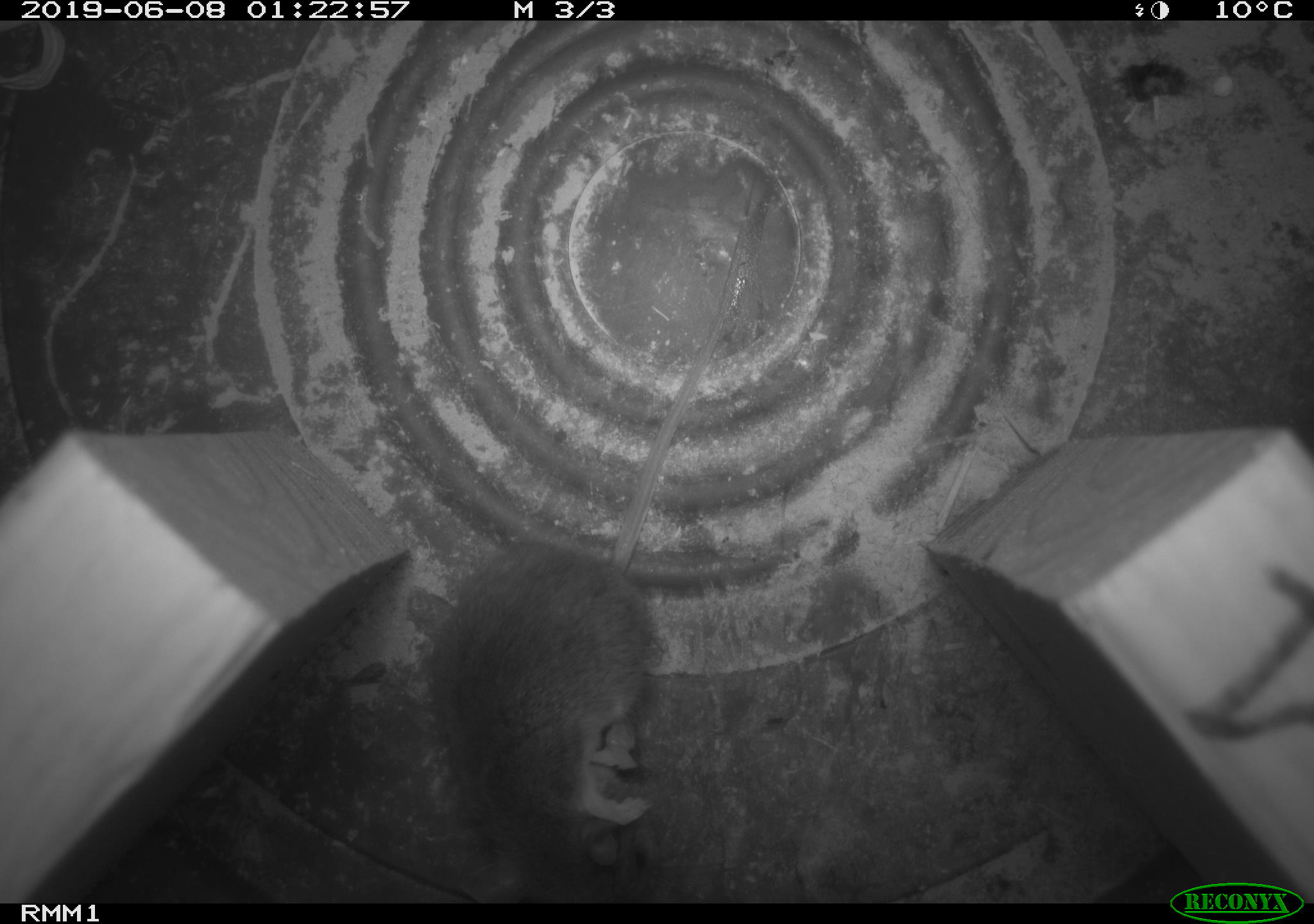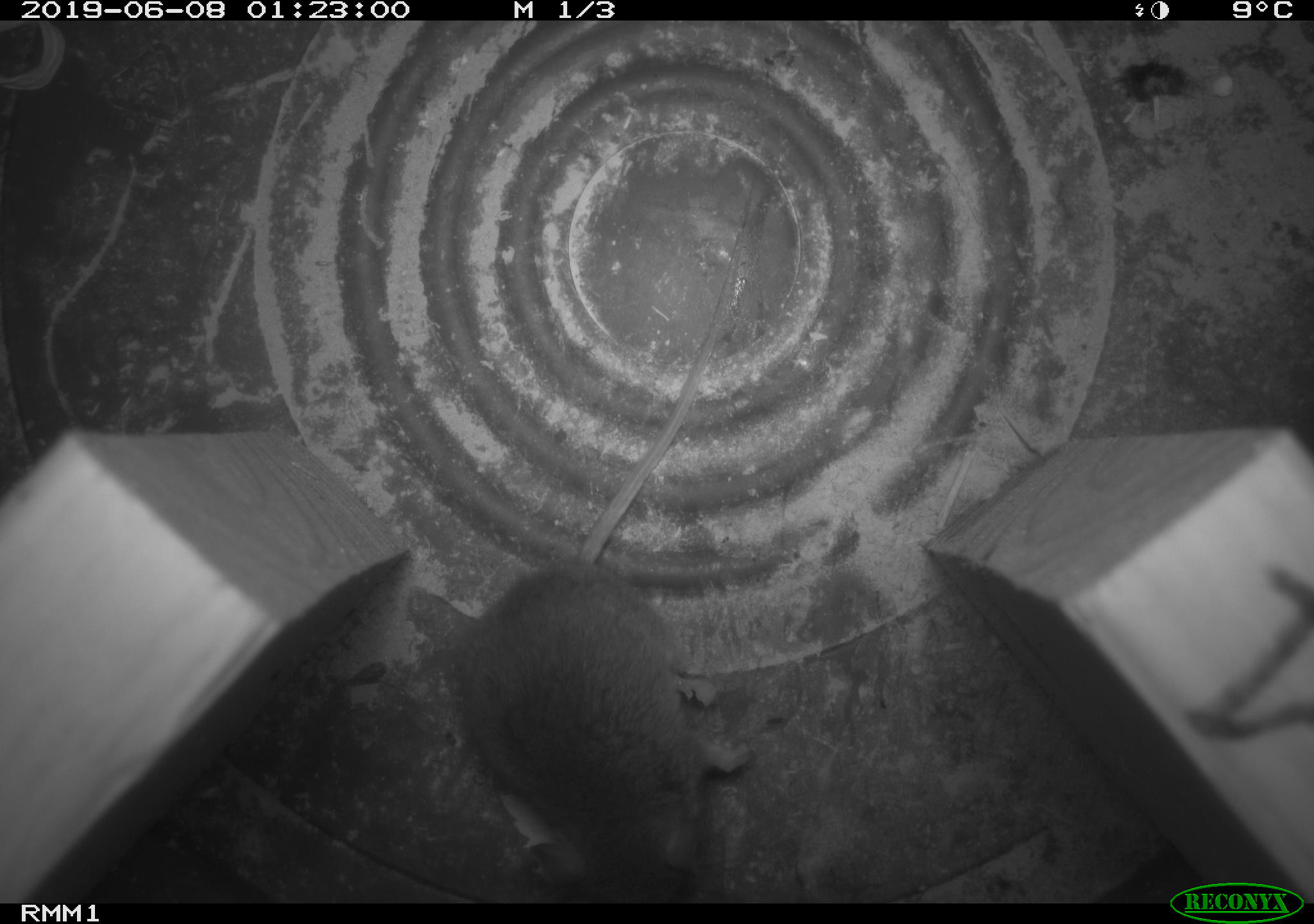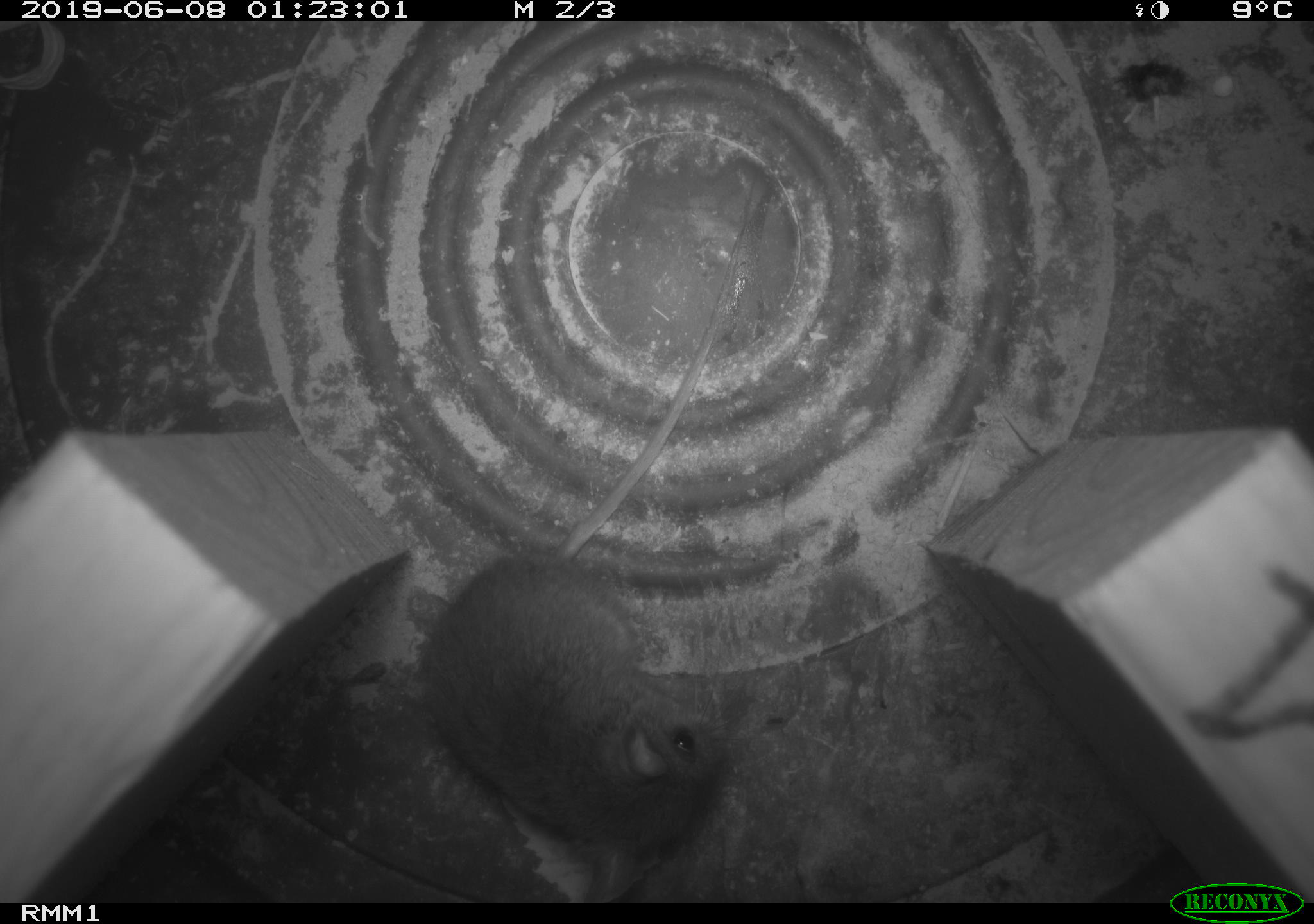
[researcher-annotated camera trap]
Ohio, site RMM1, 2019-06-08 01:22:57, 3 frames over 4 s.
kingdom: Animalia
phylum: Chordata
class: Mammalia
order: Rodentia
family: Cricetidae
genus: Peromyscus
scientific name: Peromyscus leucopus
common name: white-footed mouse